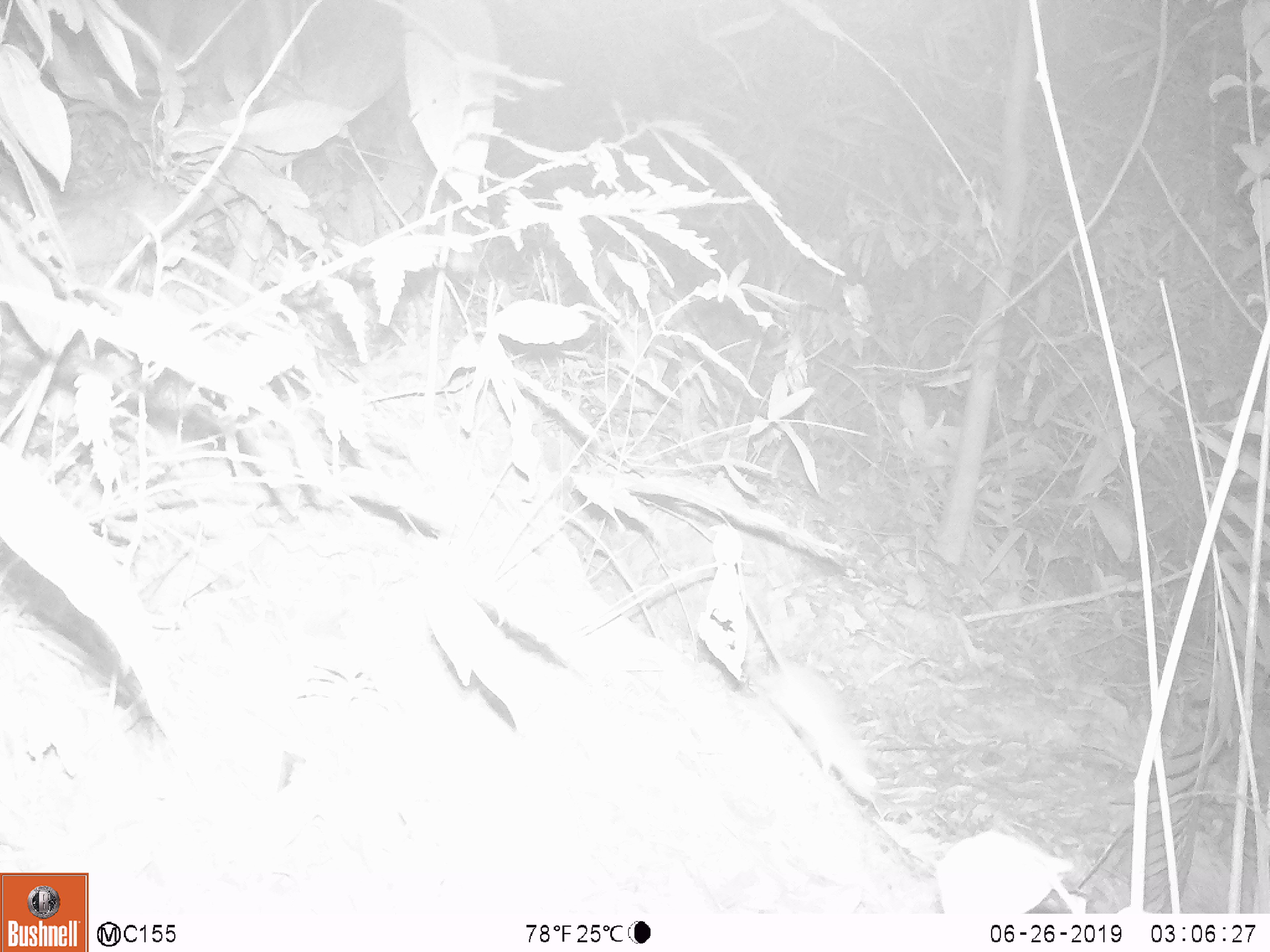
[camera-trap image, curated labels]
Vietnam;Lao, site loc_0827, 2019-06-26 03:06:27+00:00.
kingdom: Animalia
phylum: Chordata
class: Mammalia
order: Rodentia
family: Muridae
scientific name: Muridae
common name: old-world mice and rats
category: unidentified murid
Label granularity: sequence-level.